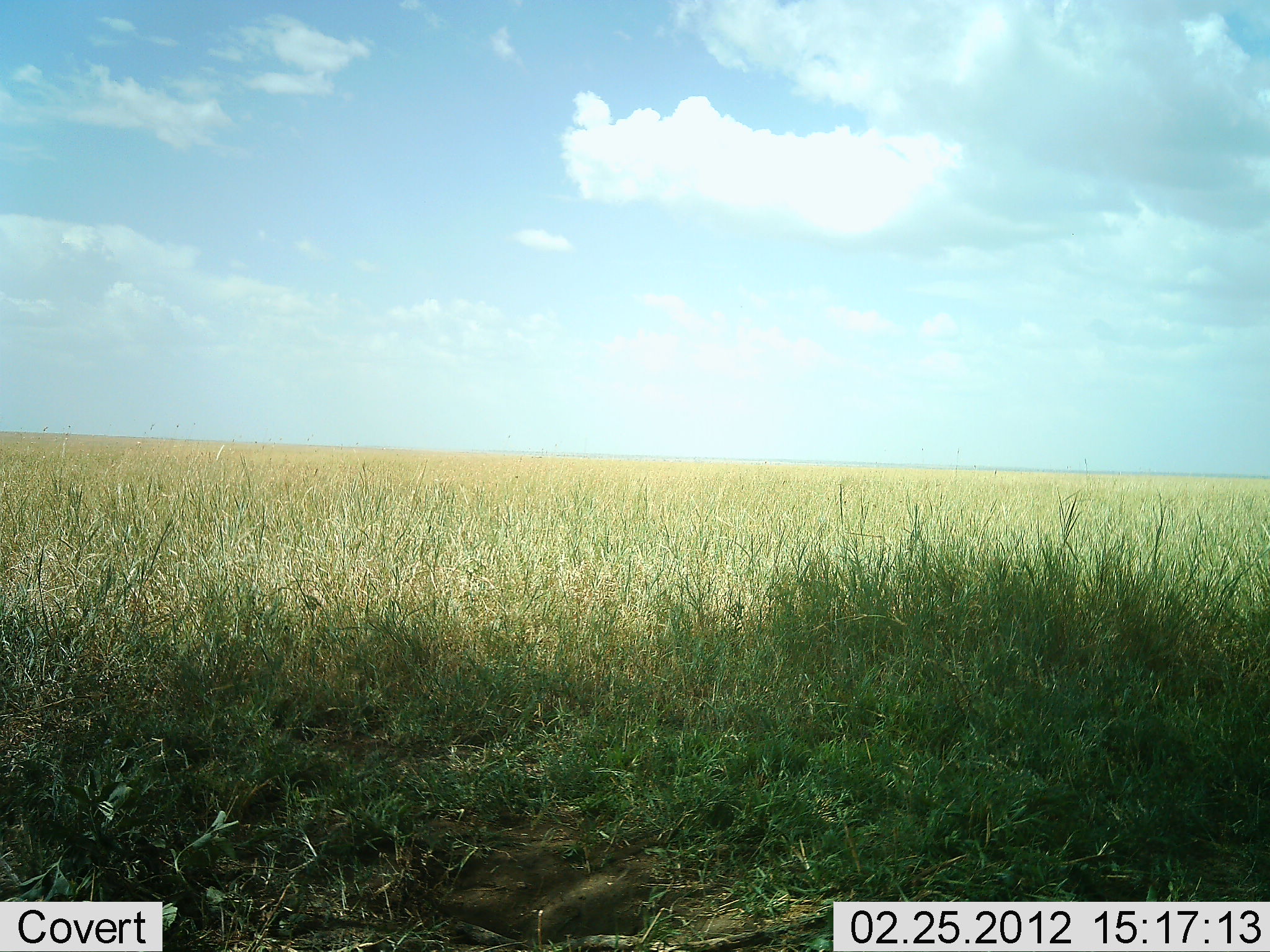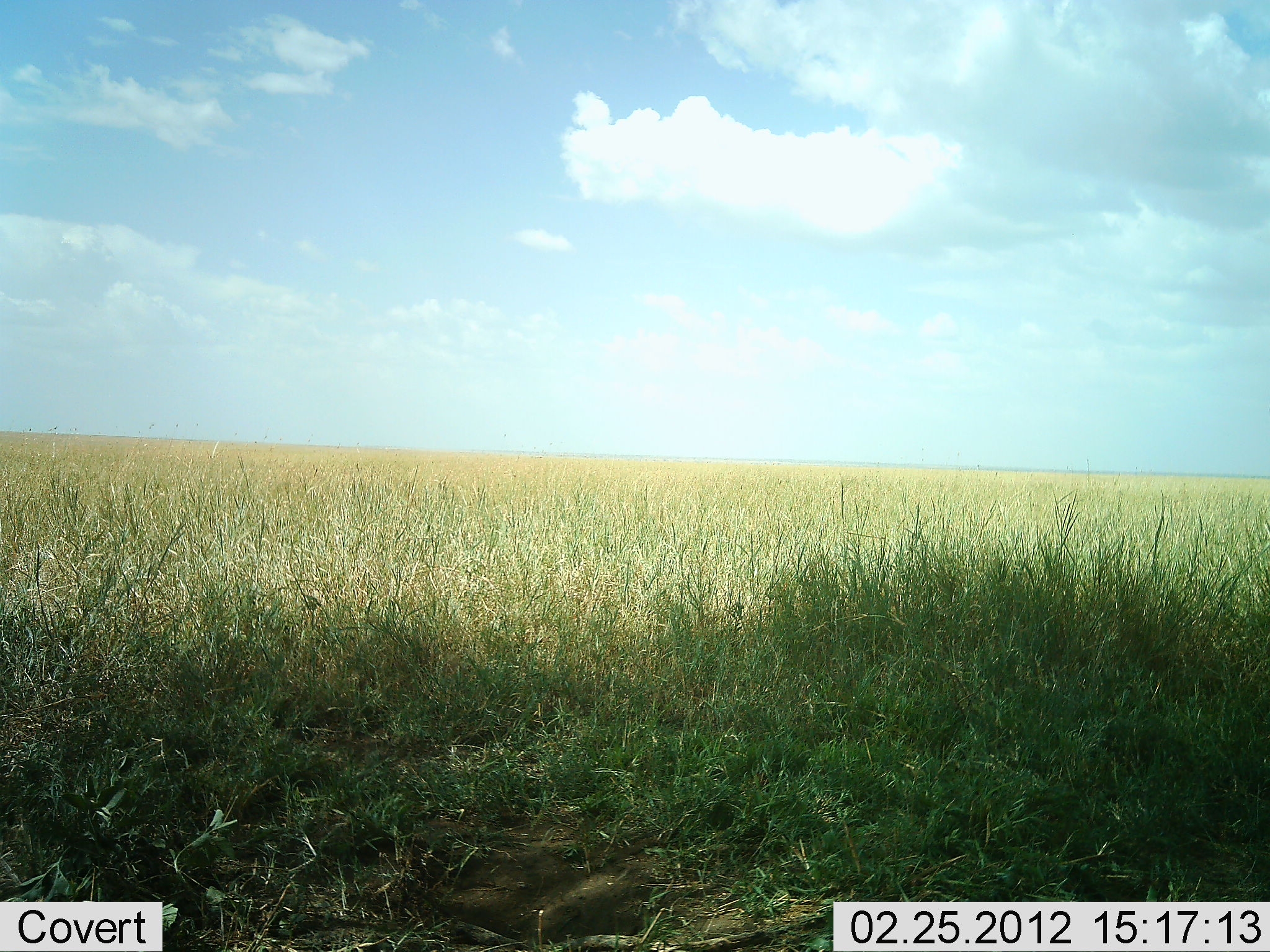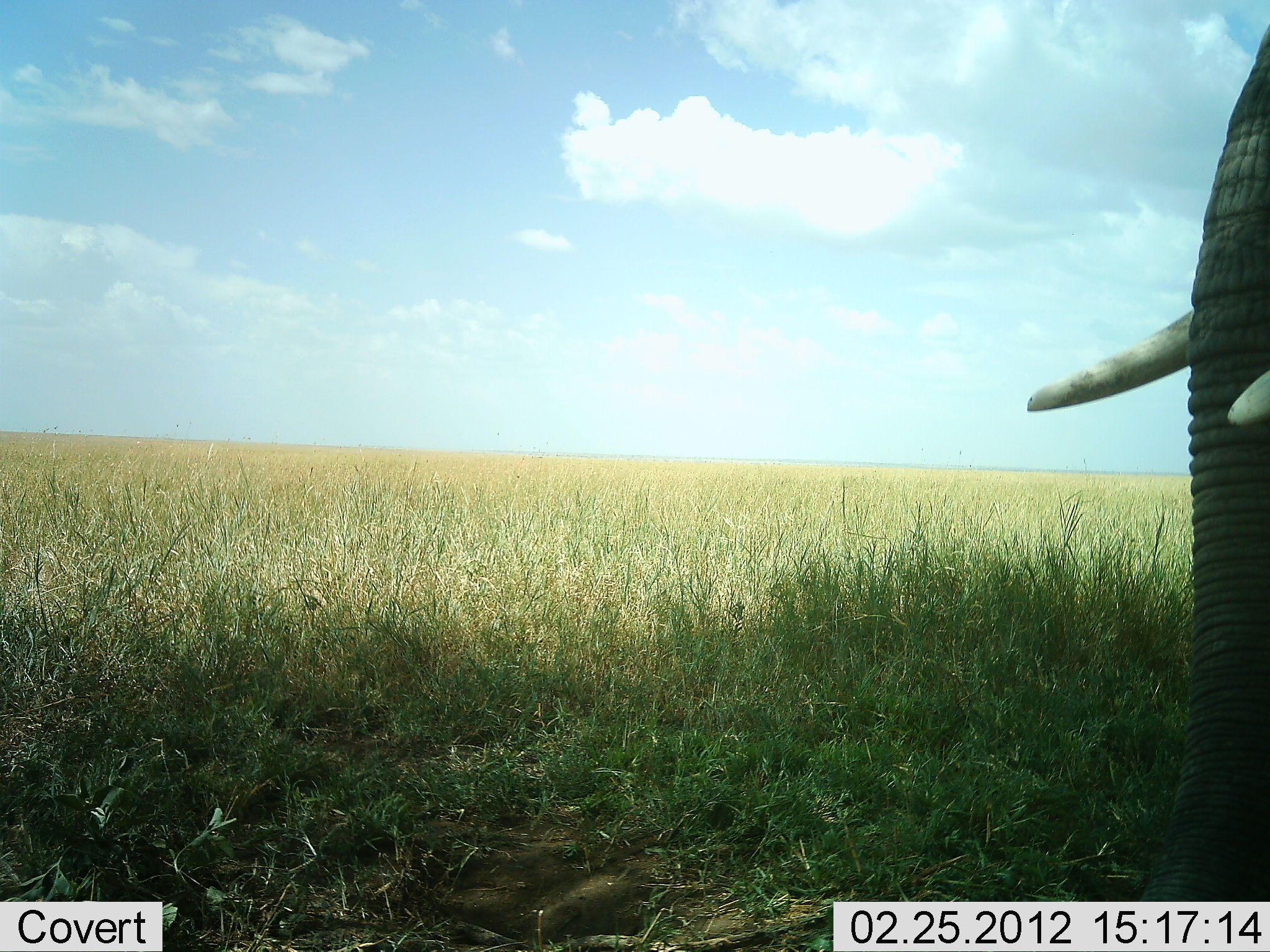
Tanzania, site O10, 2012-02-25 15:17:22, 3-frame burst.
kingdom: Animalia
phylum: Chordata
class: Mammalia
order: Proboscidea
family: Elephantidae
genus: Loxodonta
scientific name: Loxodonta africana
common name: african bush elephant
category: elephant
Elephant (african bush elephant) (Loxodonta africana), count 1. Behavior (volunteer vote fractions): standing 0%, resting 0%, moving 100%, interacting 0%. Young present (vote fraction): 0%. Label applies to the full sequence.